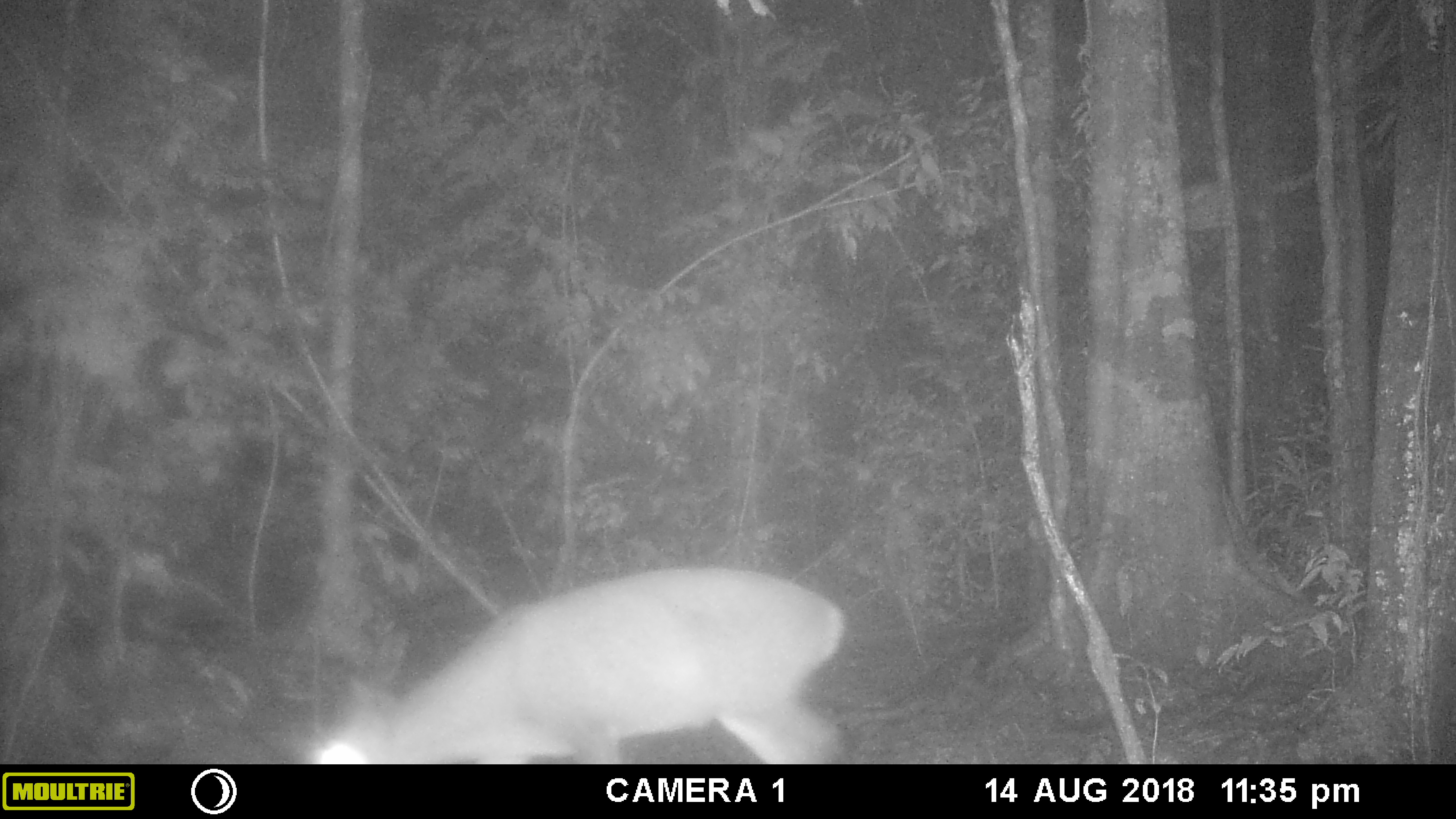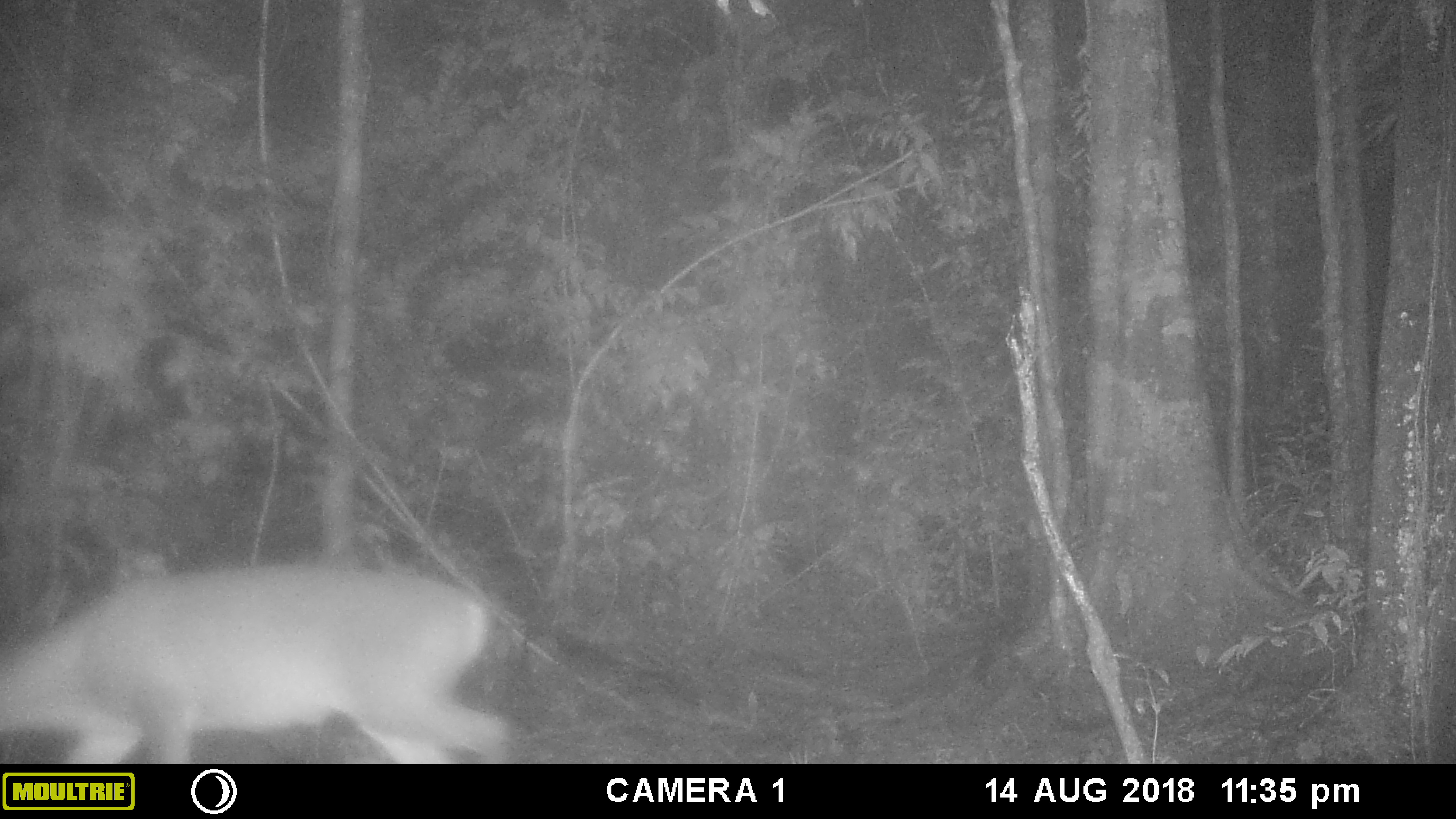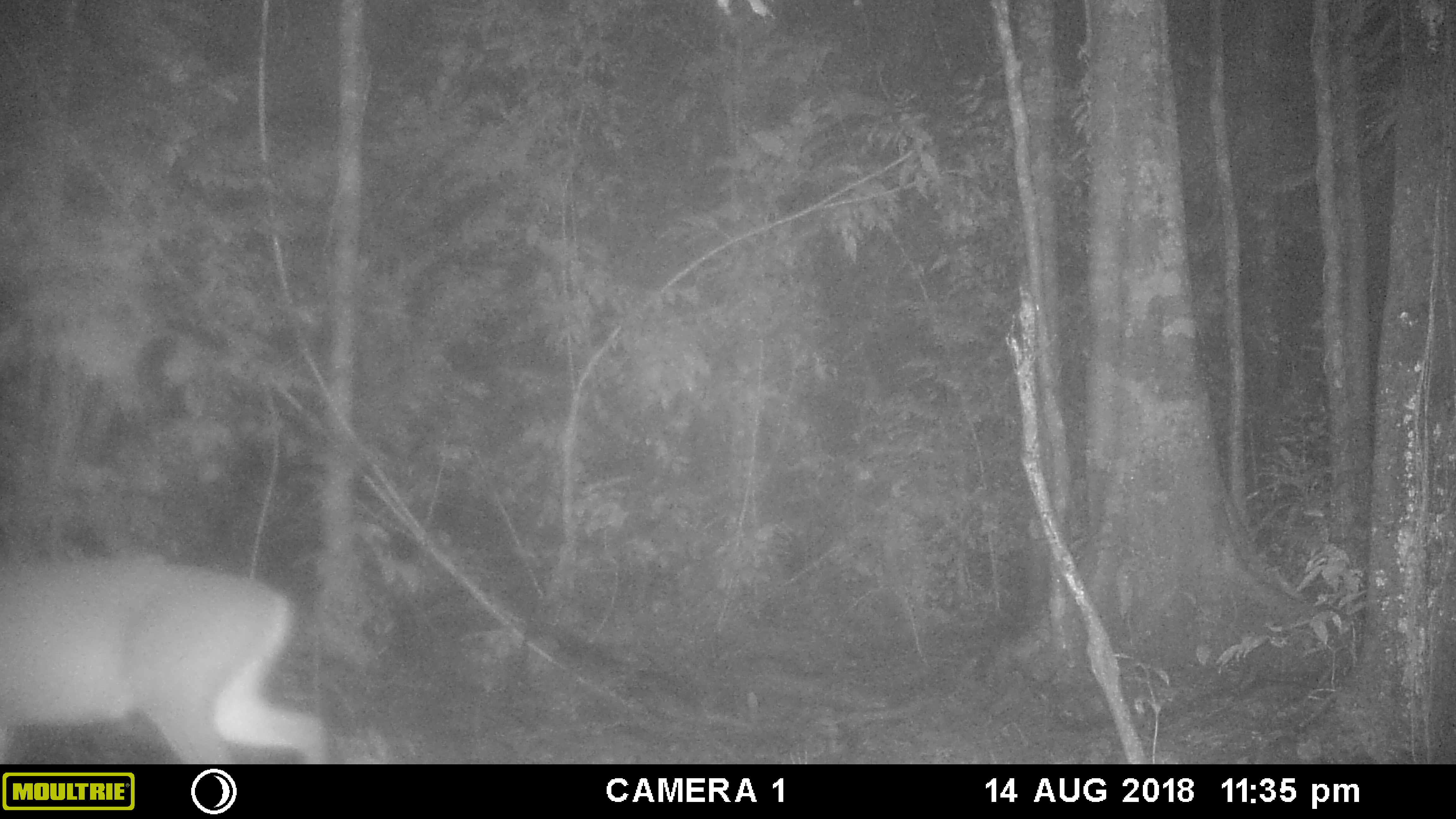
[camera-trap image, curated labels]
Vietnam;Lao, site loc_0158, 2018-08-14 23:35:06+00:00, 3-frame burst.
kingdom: Animalia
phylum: Chordata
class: Mammalia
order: Artiodactyla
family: Cervidae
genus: Muntiacus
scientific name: Muntiacus vuquangensis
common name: large-antlered muntjac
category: large antlered muntjac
Large antlered muntjac (large-antlered muntjac) (Muntiacus vuquangensis). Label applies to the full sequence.